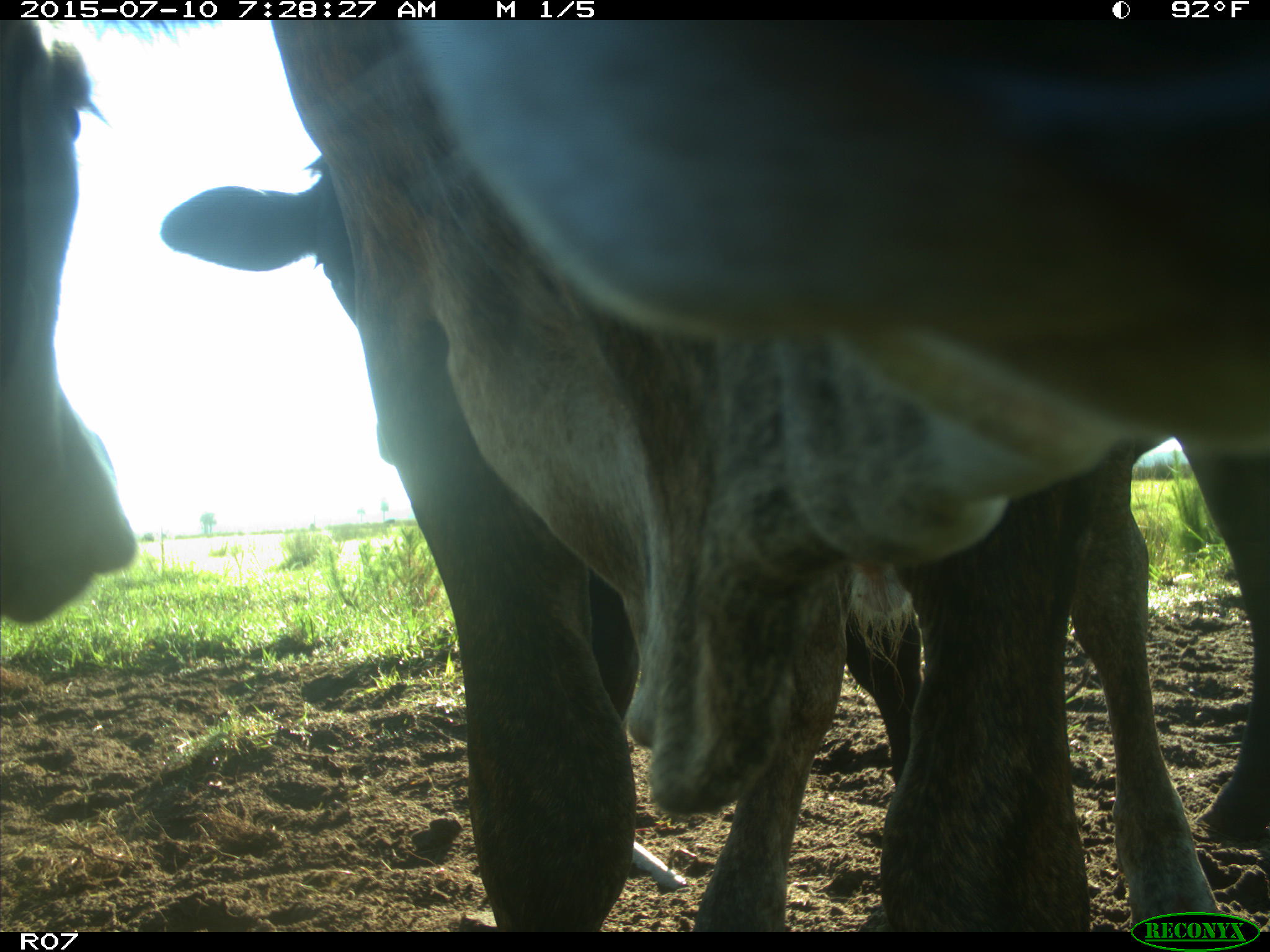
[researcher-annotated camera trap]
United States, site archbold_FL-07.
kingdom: Animalia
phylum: Chordata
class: Mammalia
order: Artiodactyla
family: Bovidae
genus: Bos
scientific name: Bos taurus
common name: domestic cow